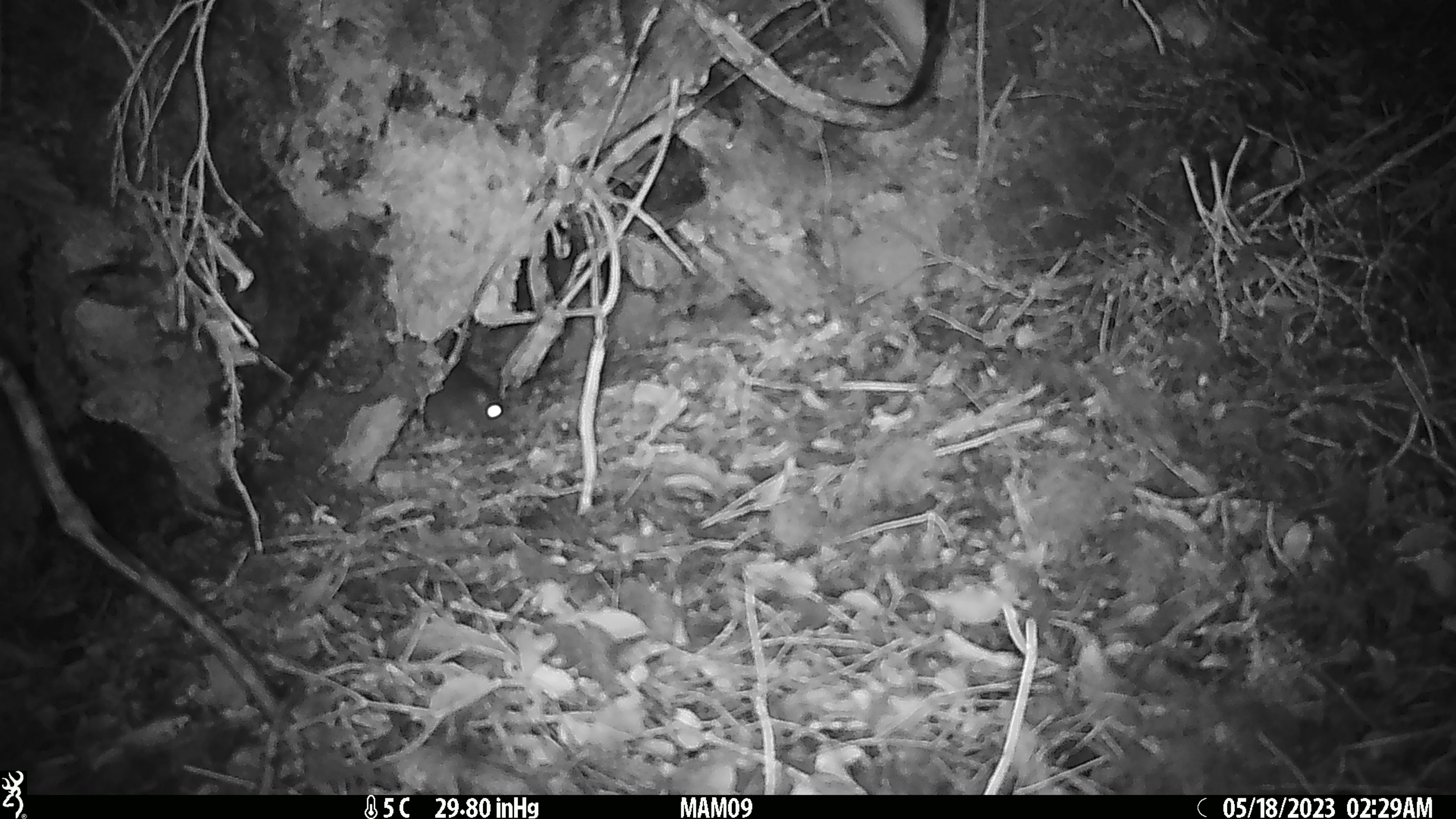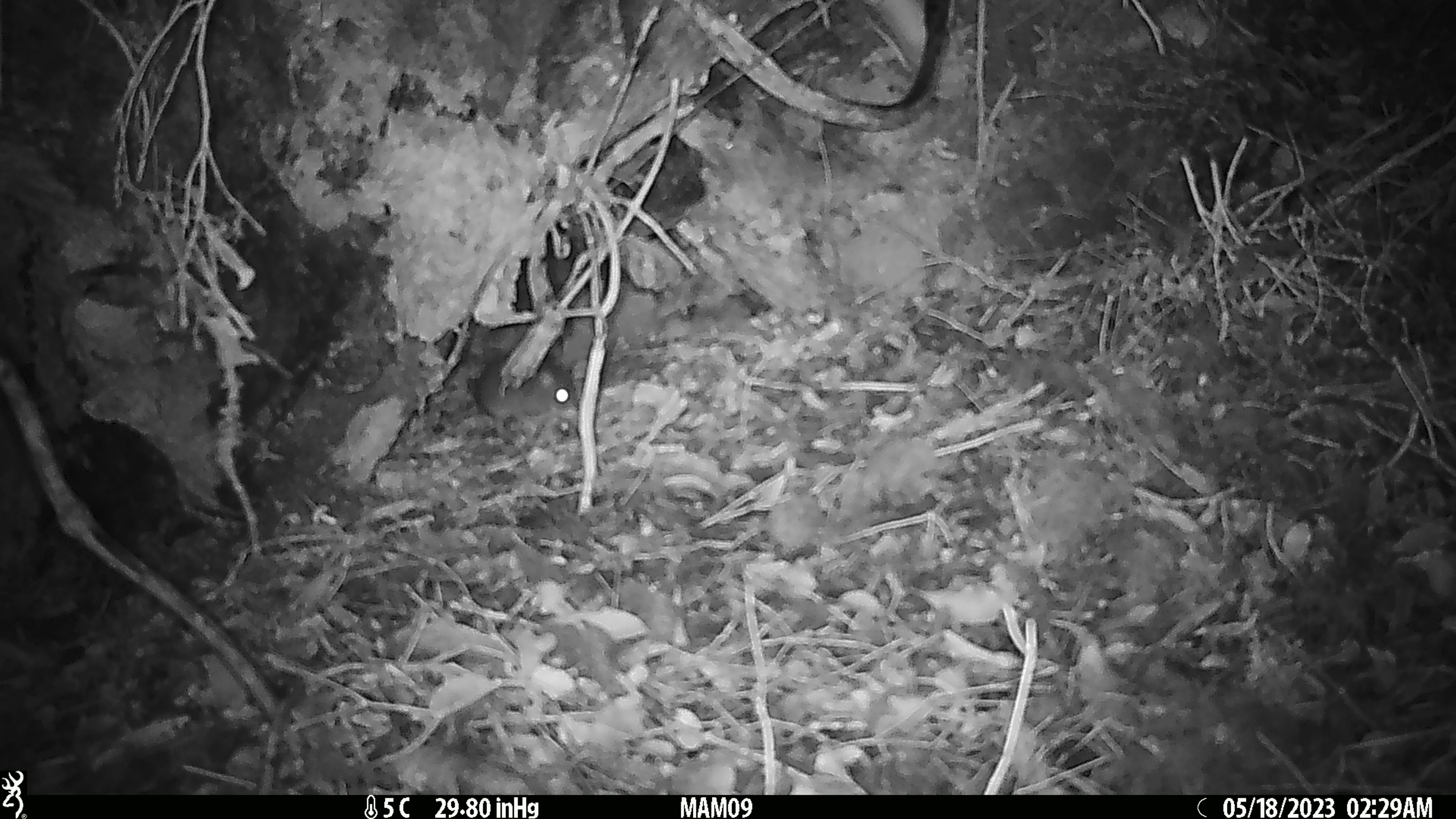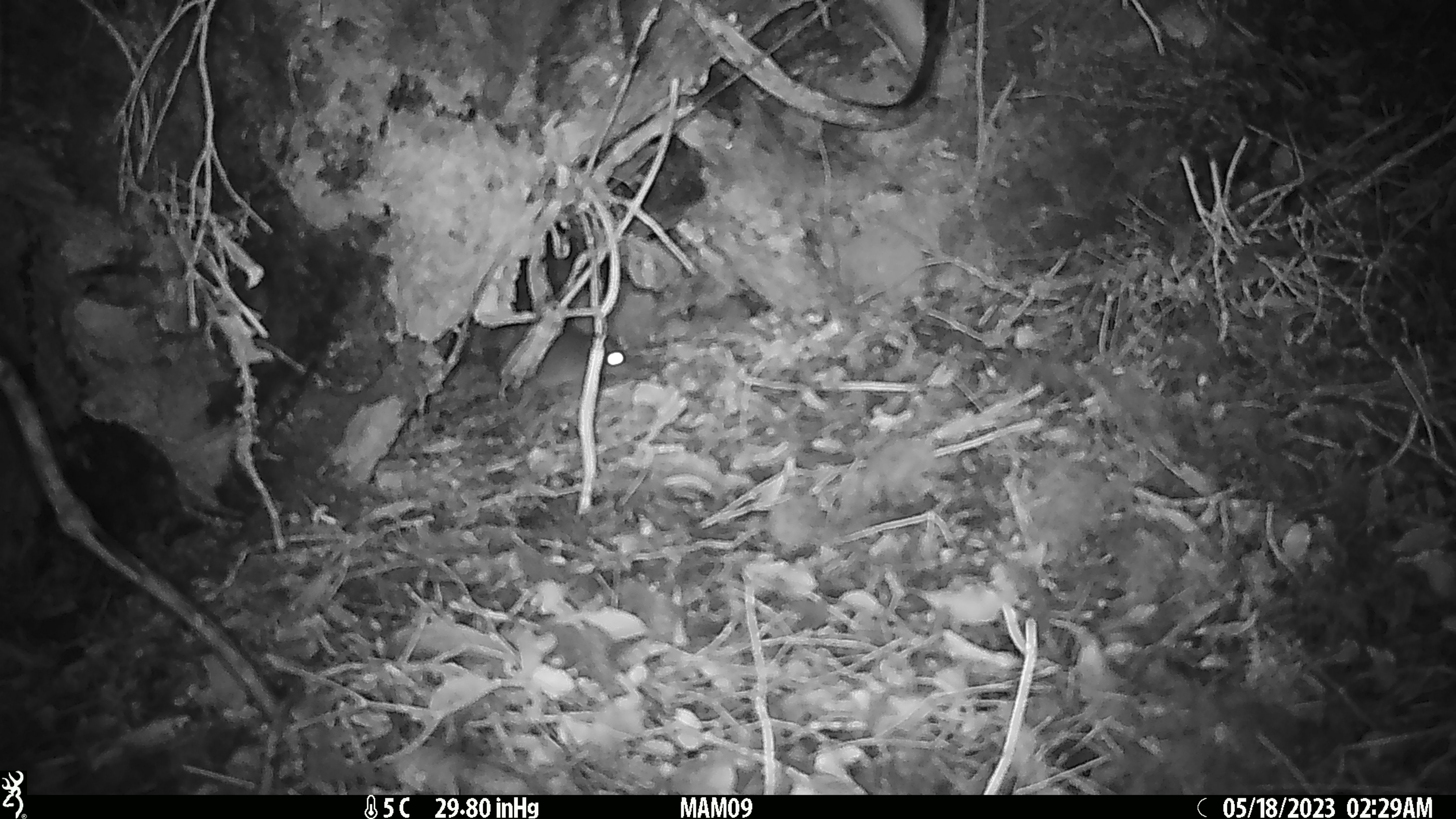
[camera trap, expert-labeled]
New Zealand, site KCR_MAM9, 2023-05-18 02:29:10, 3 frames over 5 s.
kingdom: Animalia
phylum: Chordata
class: Mammalia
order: Rodentia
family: Muridae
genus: Rattus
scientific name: Rattus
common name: rat